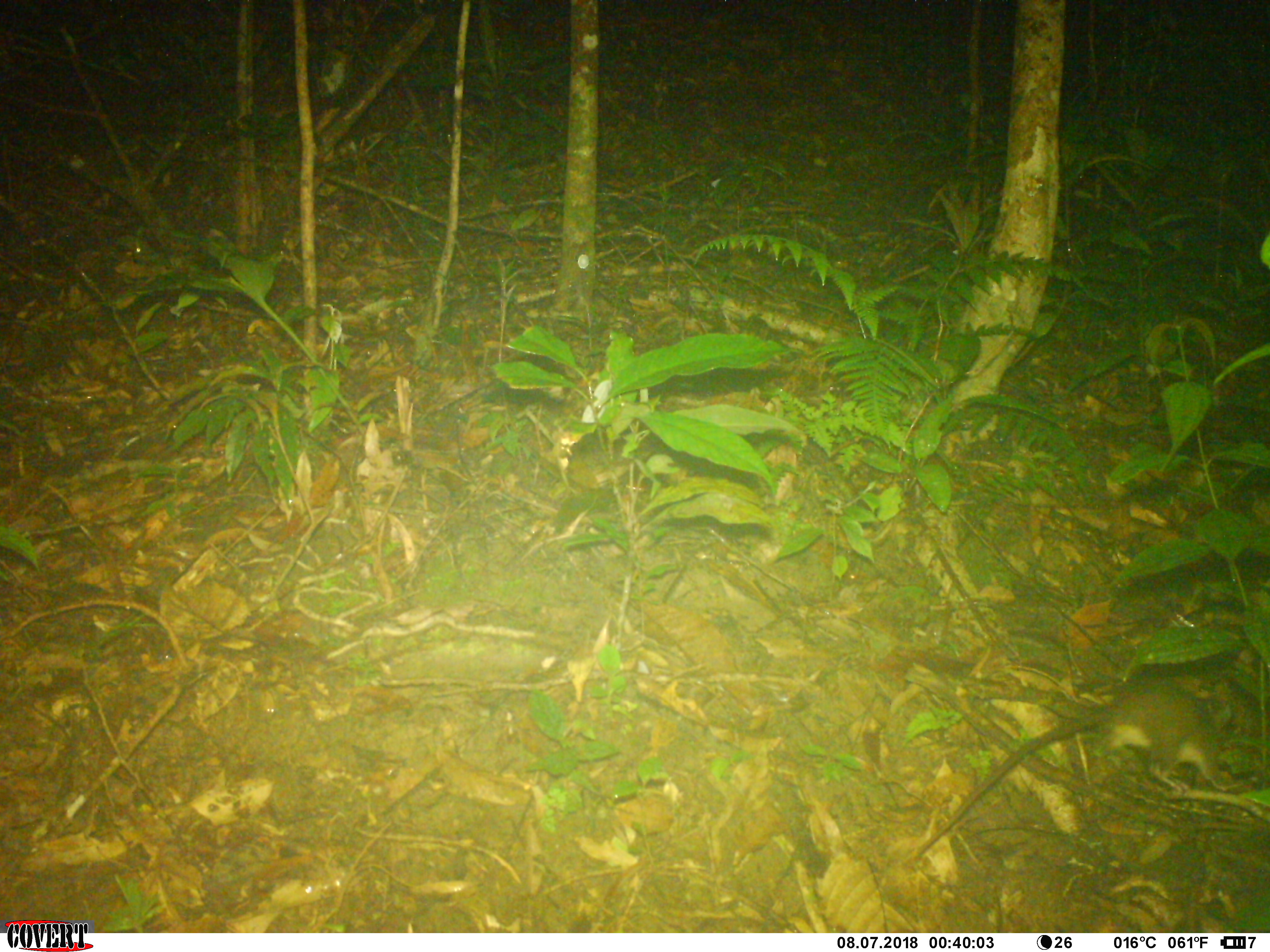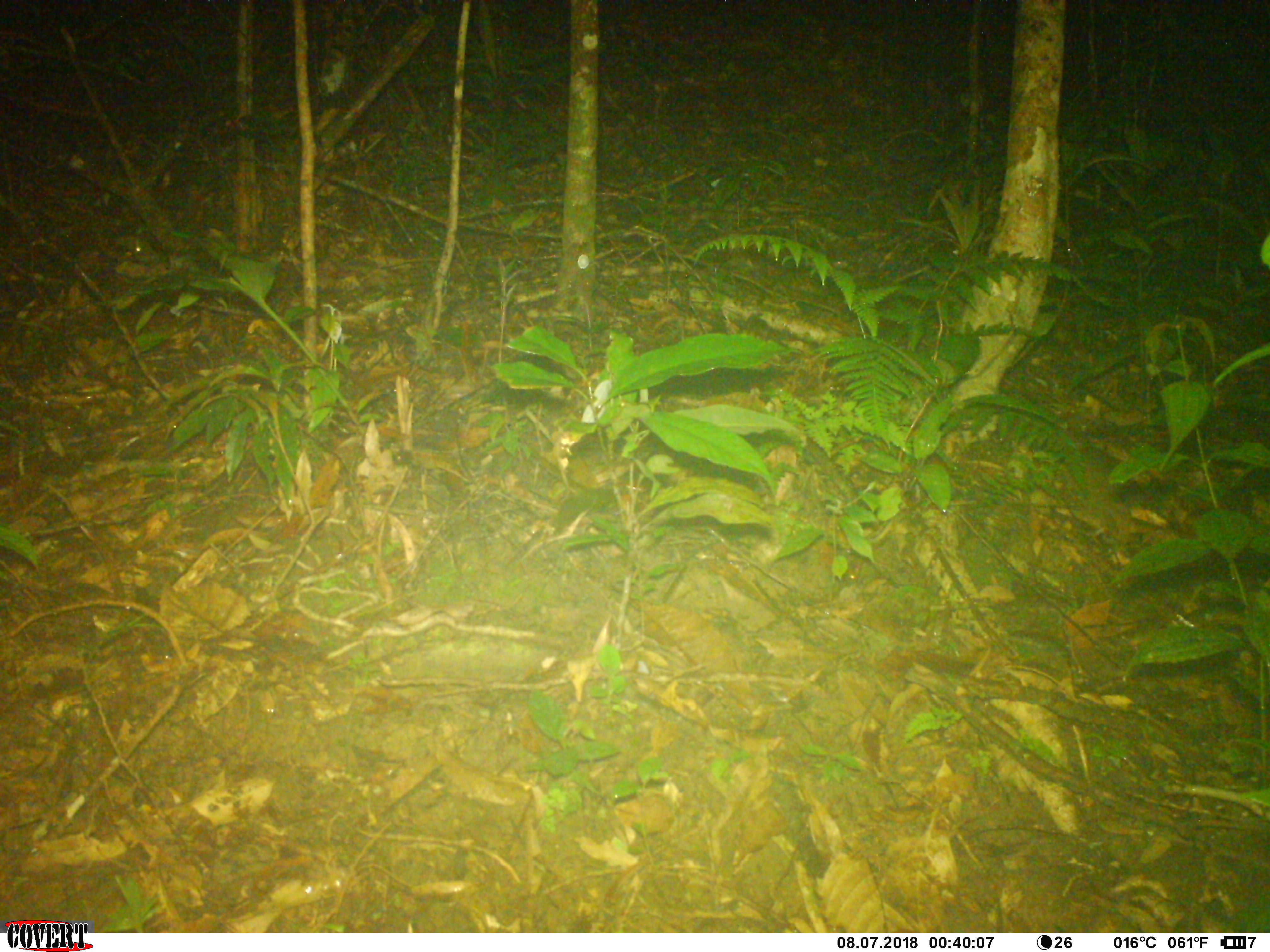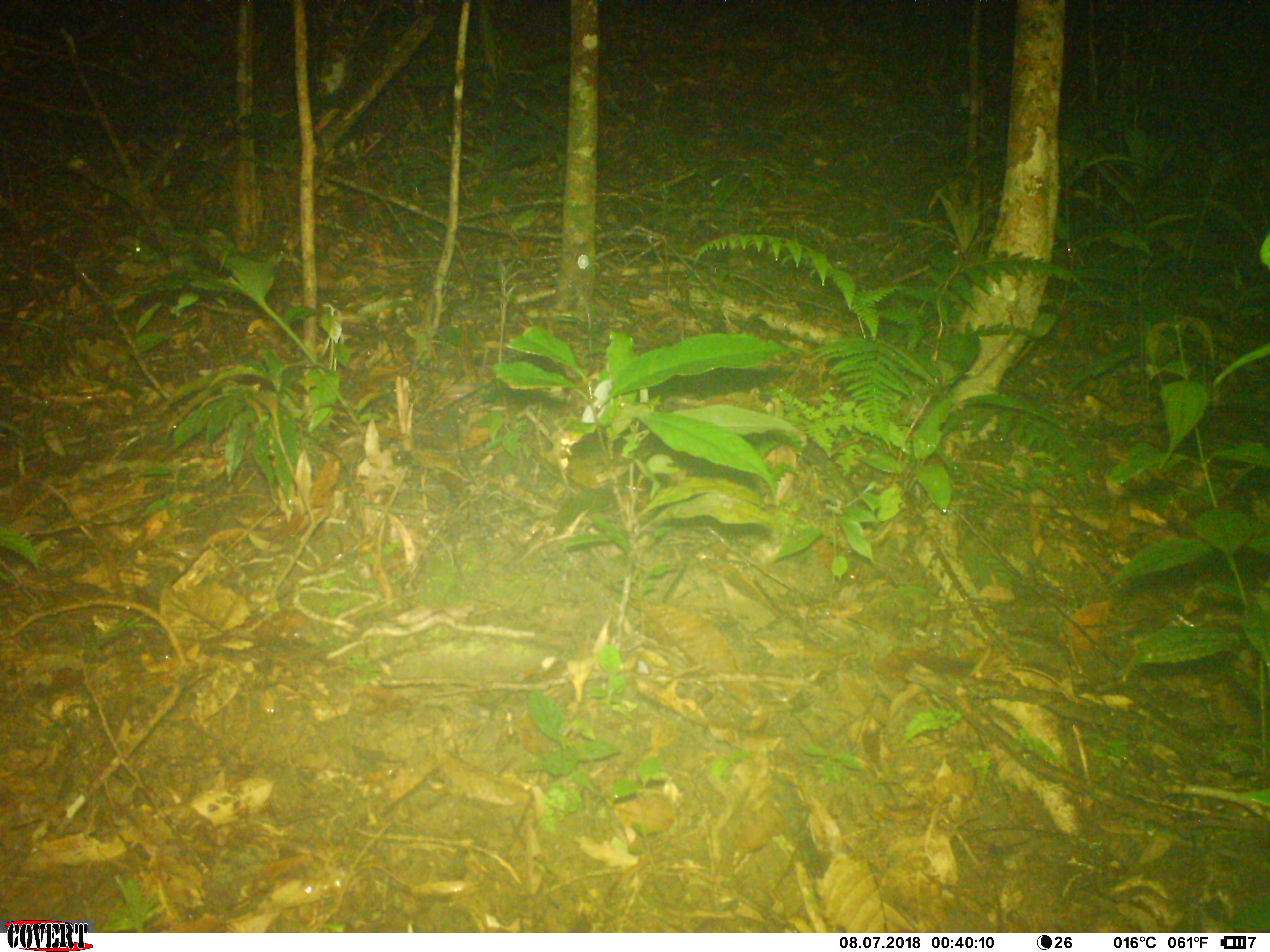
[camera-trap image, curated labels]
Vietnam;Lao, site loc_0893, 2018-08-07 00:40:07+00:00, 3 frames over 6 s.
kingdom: Animalia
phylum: Chordata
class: Mammalia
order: Rodentia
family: Muridae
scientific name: Muridae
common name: old-world mice and rats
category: unidentified murid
Unidentified murid (old-world mice and rats) (Muridae). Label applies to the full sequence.